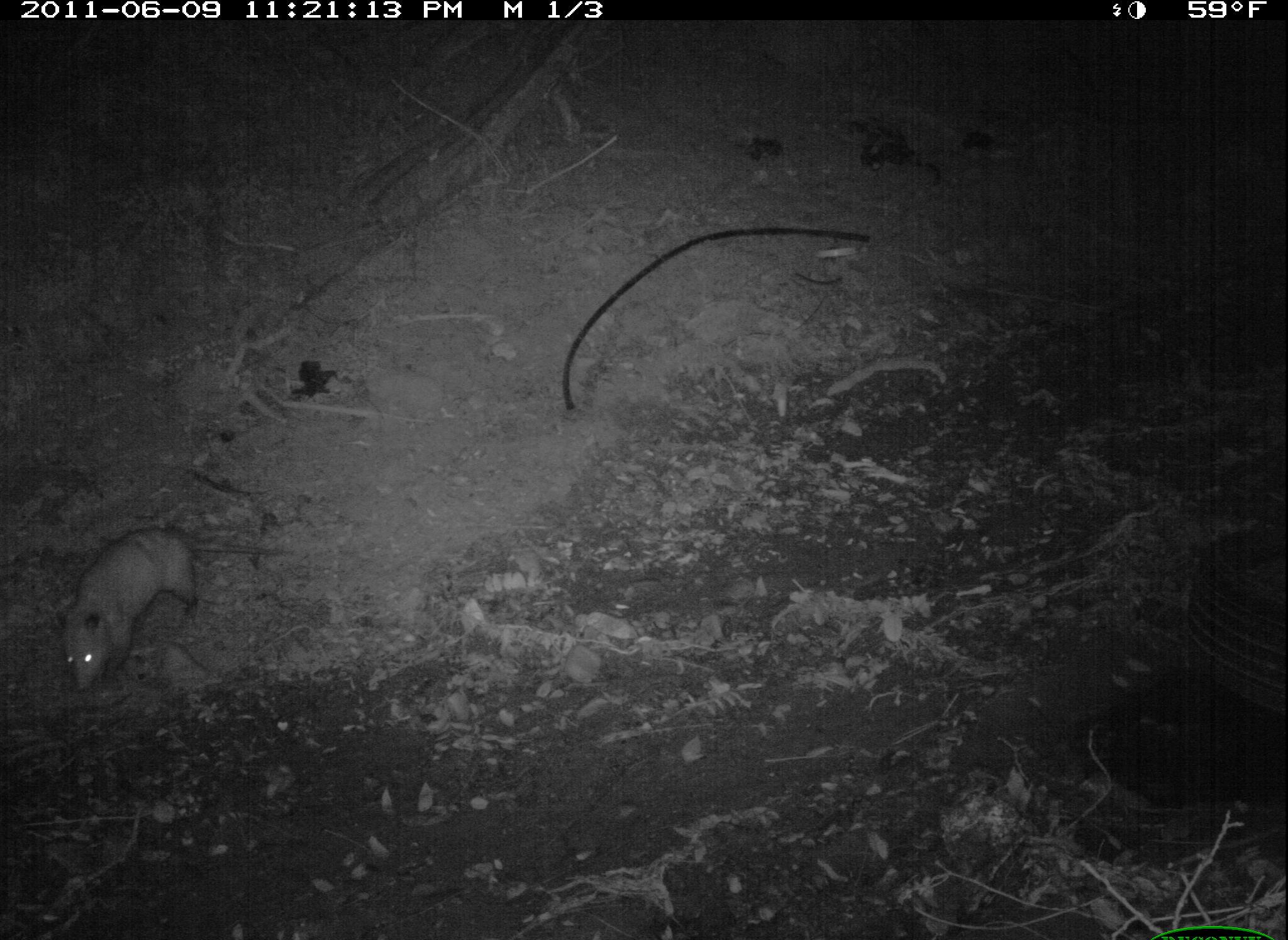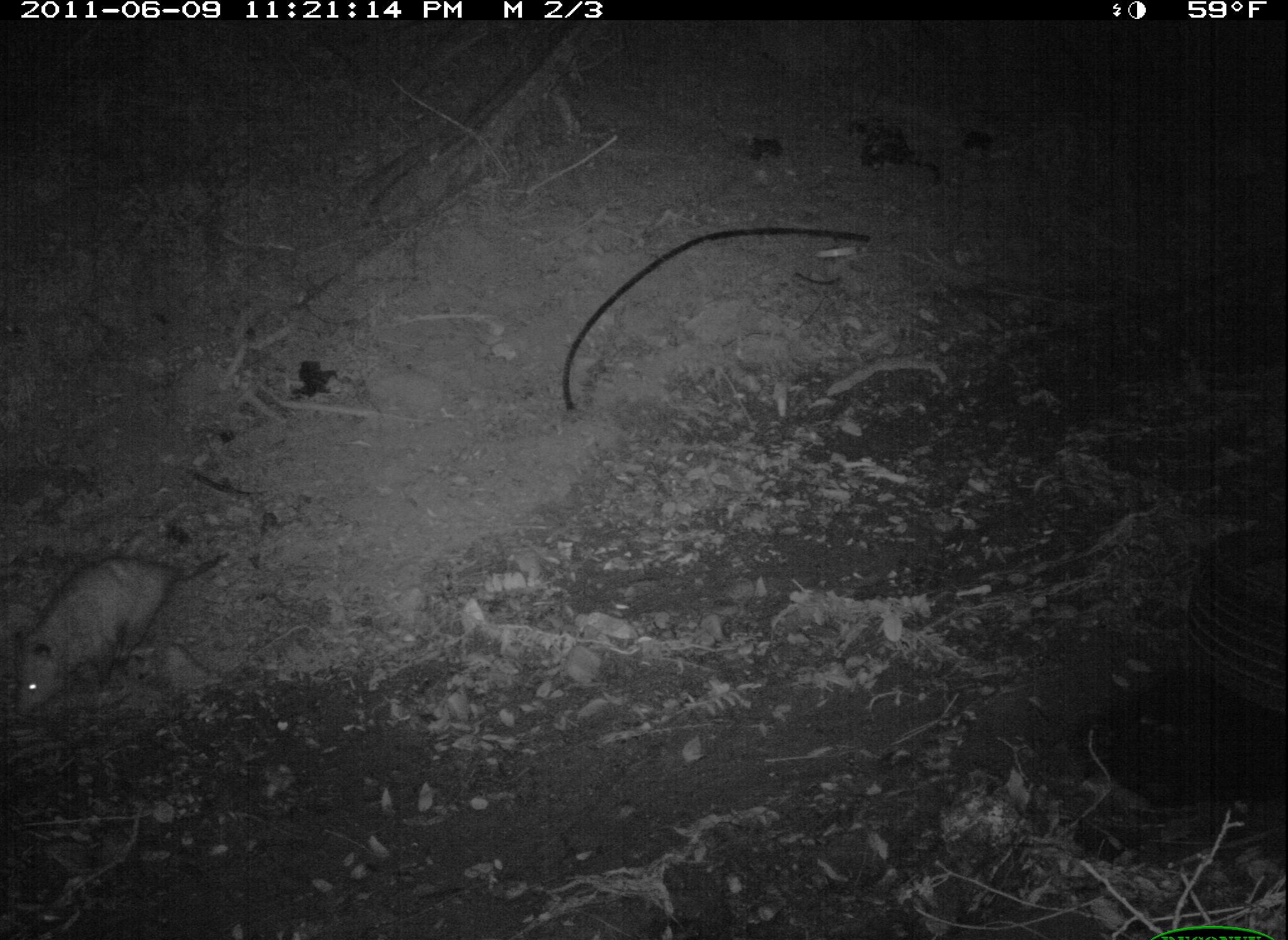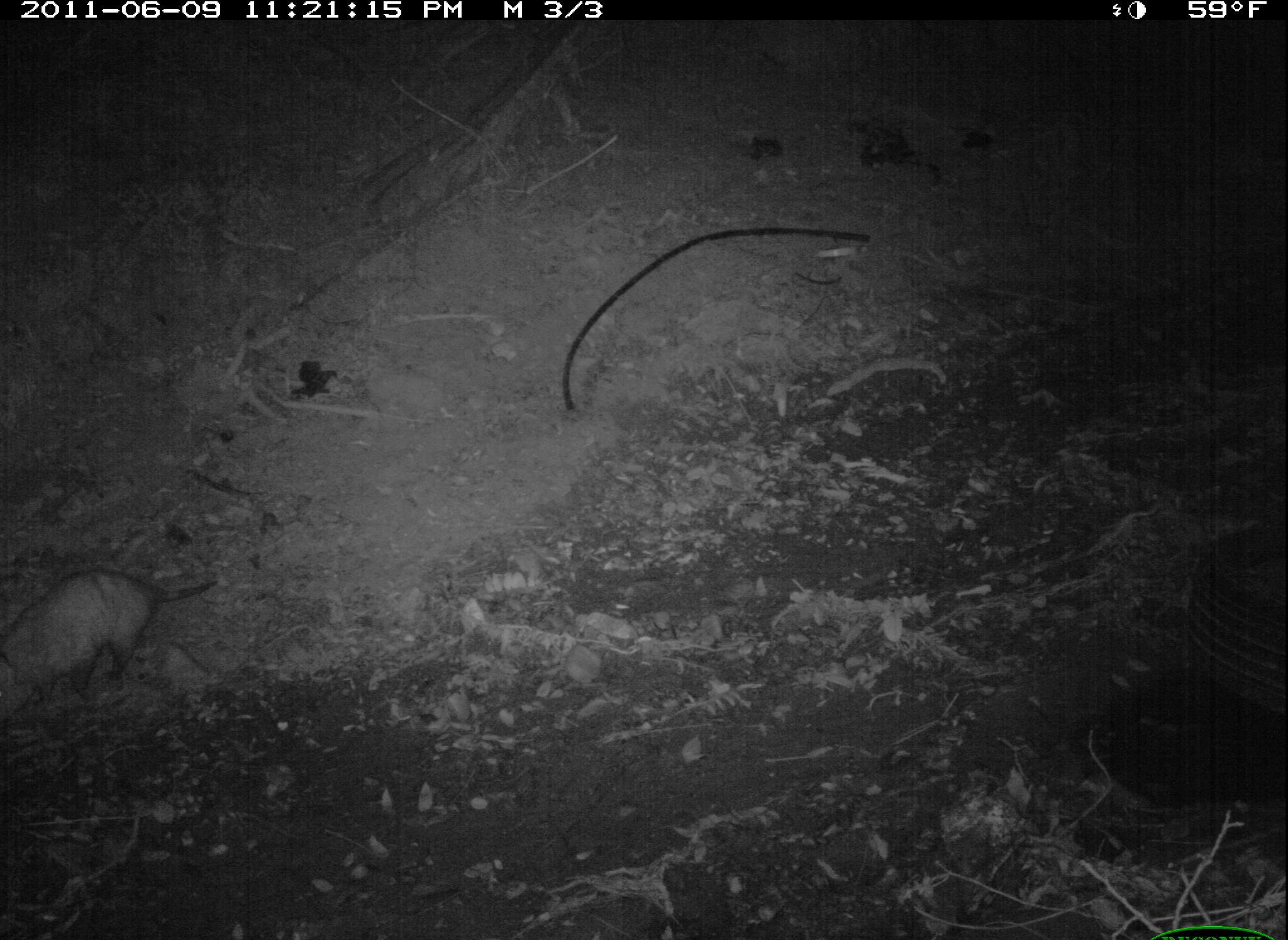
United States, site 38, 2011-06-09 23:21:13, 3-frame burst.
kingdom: Animalia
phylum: Chordata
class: Mammalia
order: Didelphimorphia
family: Didelphidae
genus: Didelphis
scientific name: Didelphis virginiana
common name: virginia opossum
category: opossum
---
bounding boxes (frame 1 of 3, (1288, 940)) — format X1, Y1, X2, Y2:
opossum: 58, 519, 299, 697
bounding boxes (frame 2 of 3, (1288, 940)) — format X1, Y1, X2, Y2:
opossum: 5, 538, 235, 730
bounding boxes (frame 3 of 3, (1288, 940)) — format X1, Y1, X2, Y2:
opossum: 6, 565, 230, 723